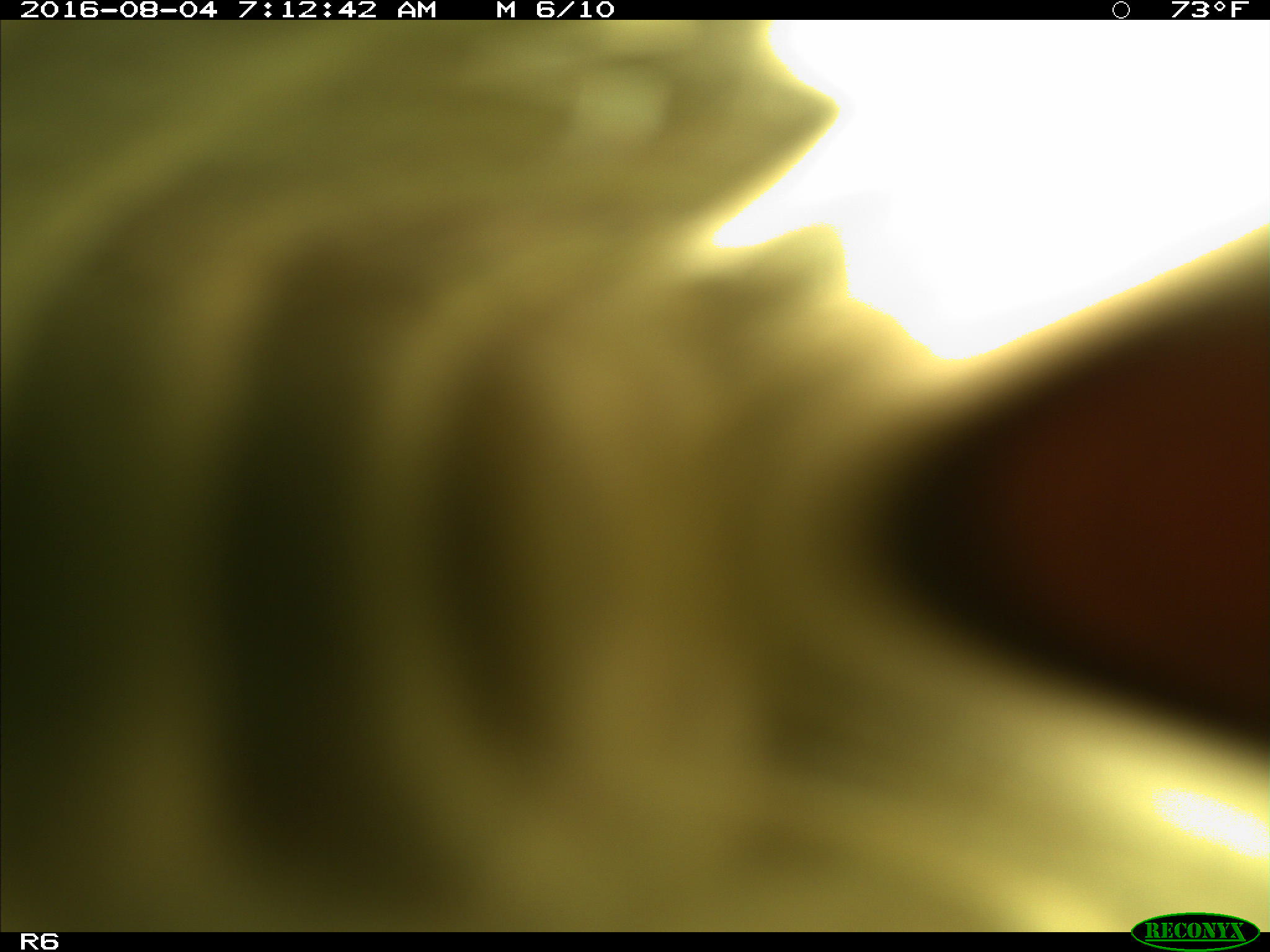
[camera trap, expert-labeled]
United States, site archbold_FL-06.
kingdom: Animalia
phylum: Chordata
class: Mammalia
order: Artiodactyla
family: Bovidae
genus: Bos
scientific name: Bos taurus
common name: domestic cow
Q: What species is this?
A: Bos taurus (domestic cow).